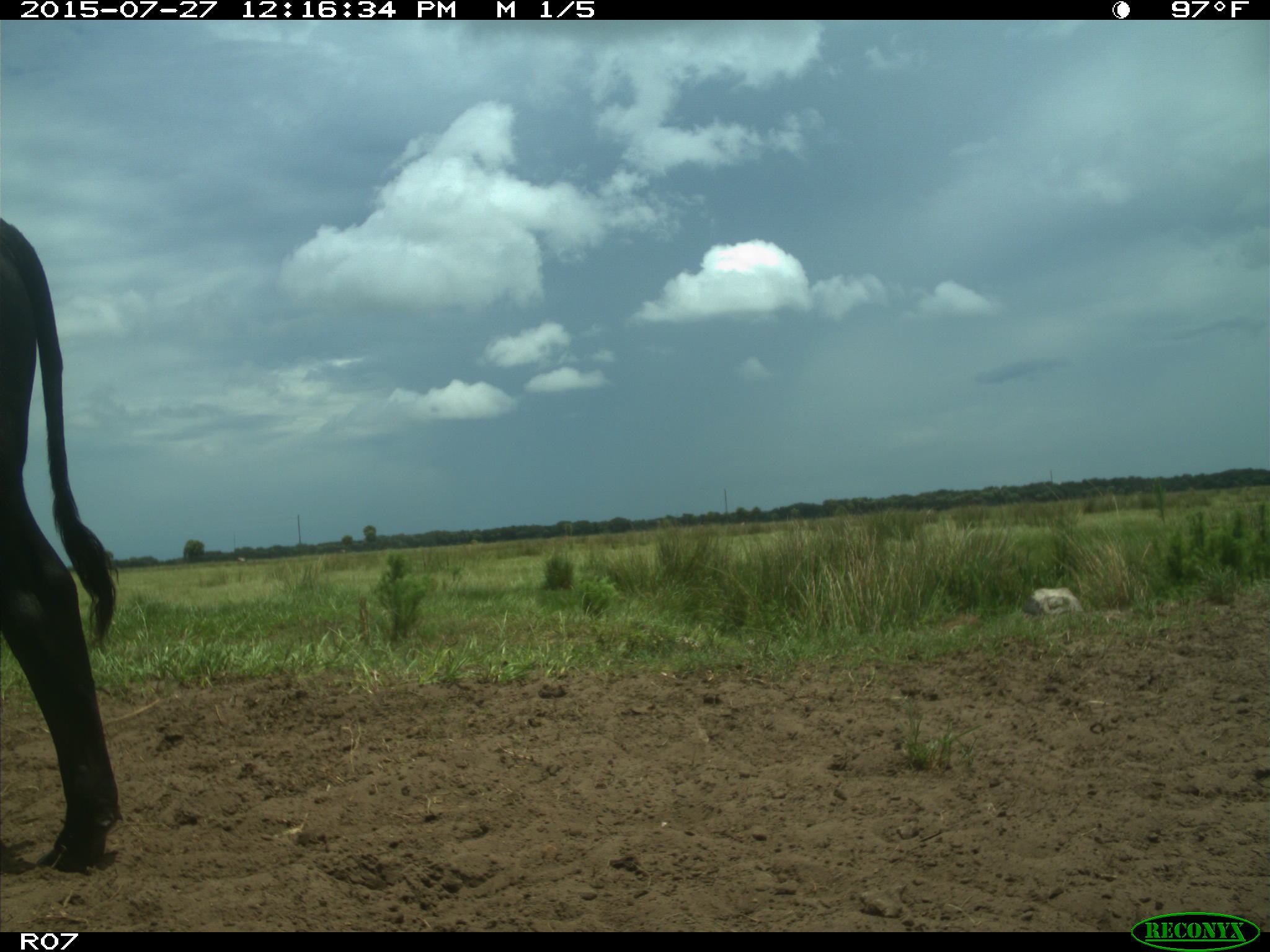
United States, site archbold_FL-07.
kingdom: Animalia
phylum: Chordata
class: Mammalia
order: Artiodactyla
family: Bovidae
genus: Bos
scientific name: Bos taurus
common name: domestic cow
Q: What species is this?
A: Bos taurus (domestic cow).